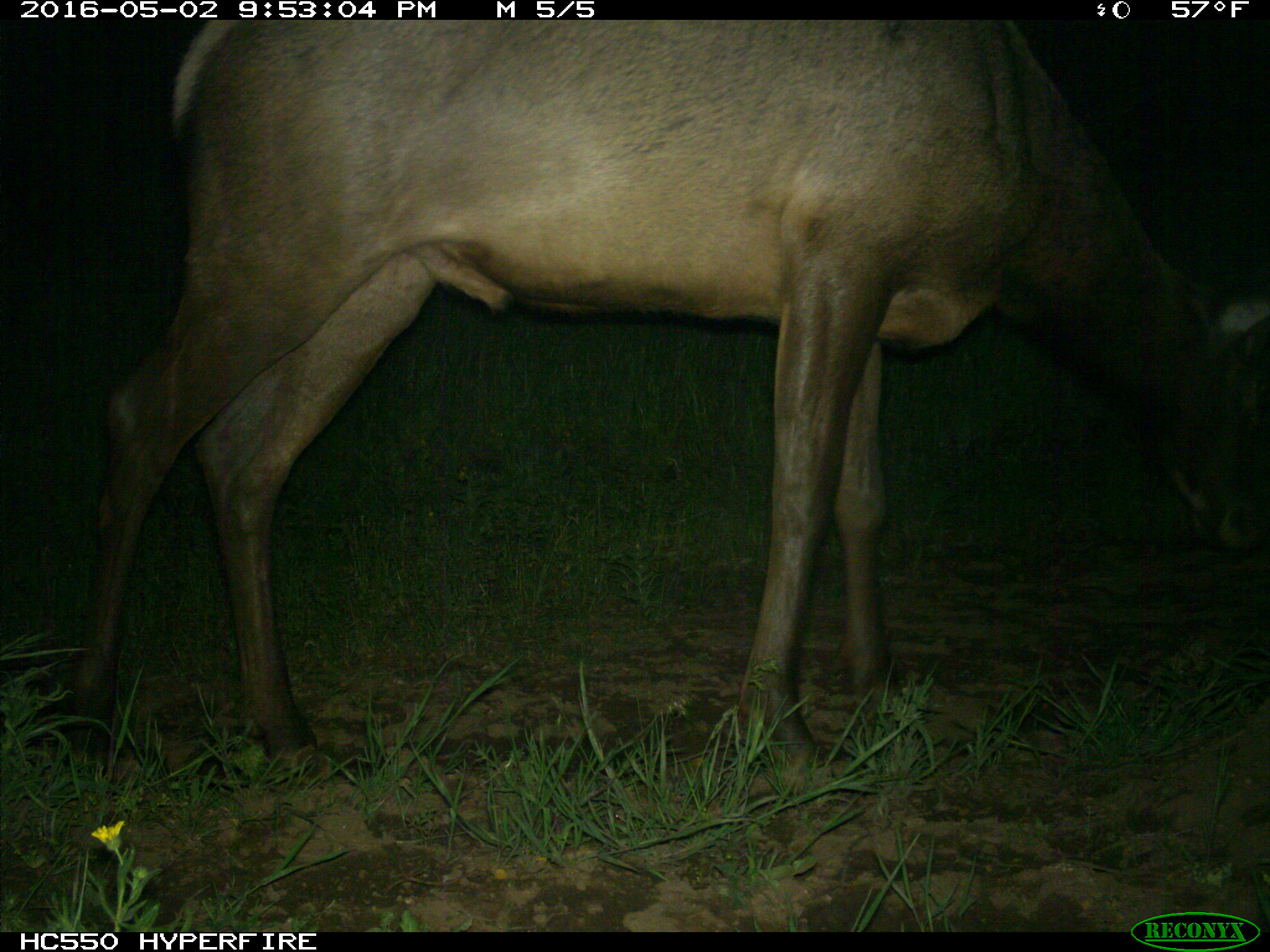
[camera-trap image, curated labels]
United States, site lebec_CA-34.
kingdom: Animalia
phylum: Chordata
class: Mammalia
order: Artiodactyla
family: Cervidae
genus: Cervus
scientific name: Cervus canadensis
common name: elk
Cervus canadensis (elk).